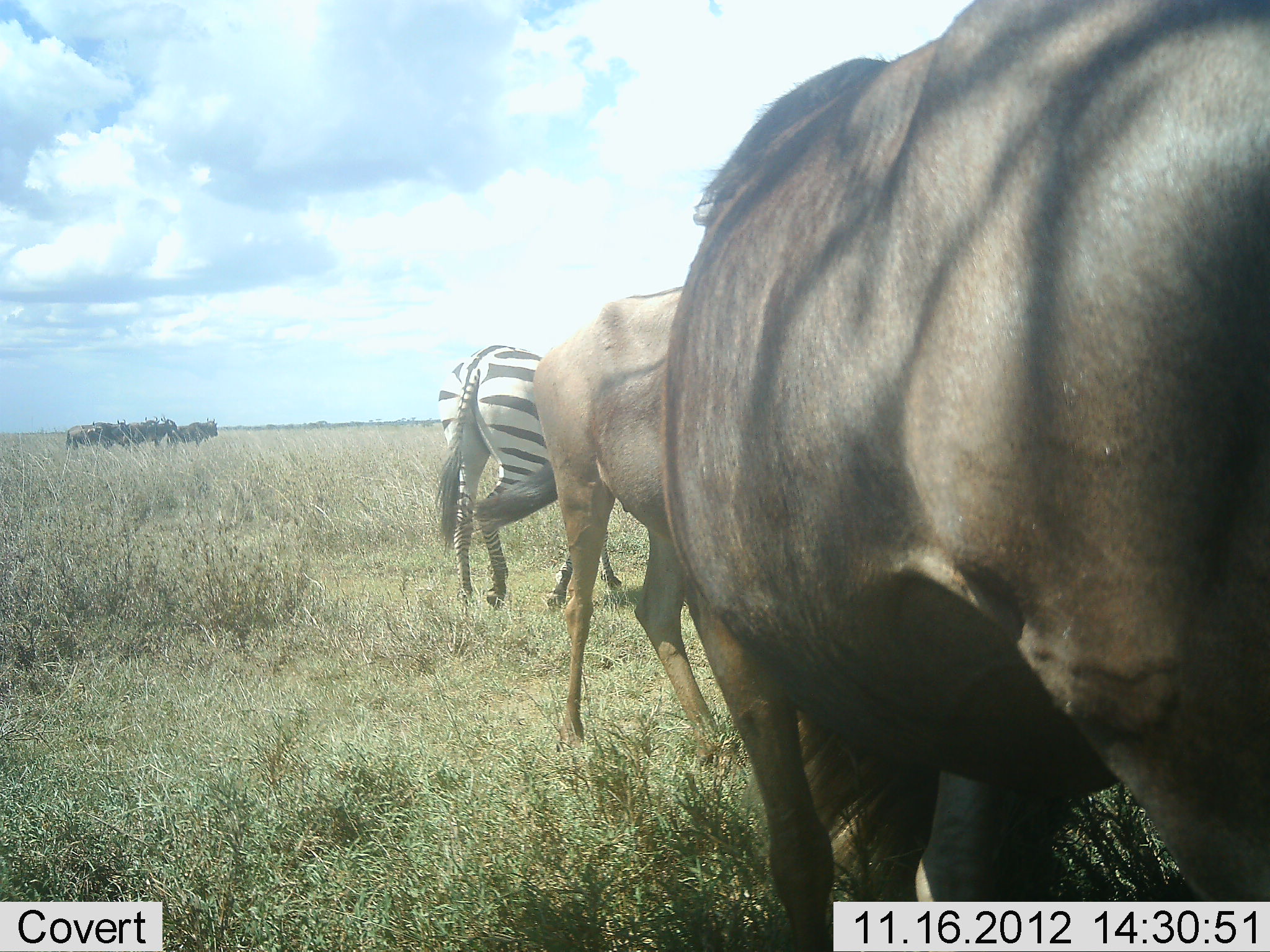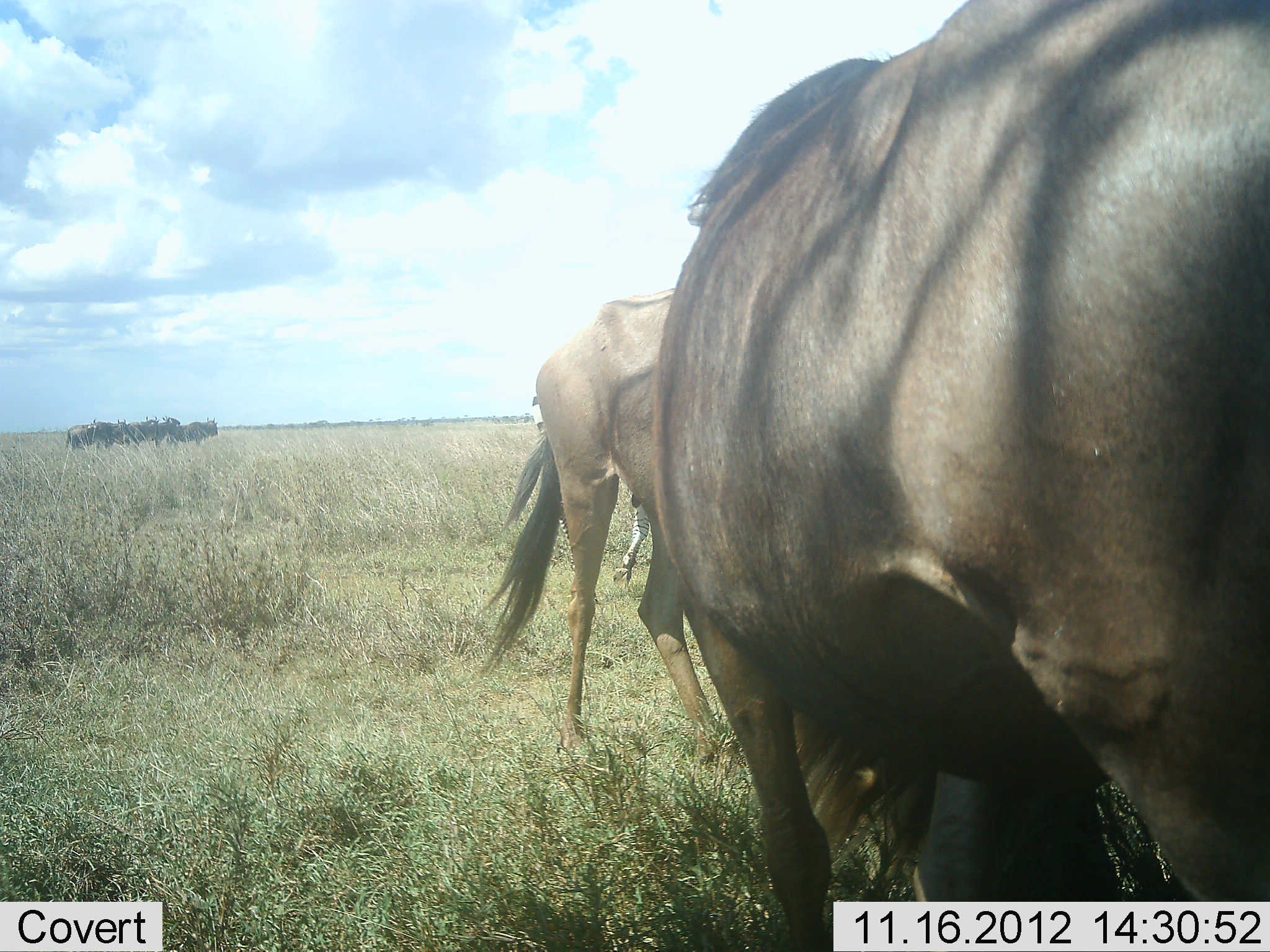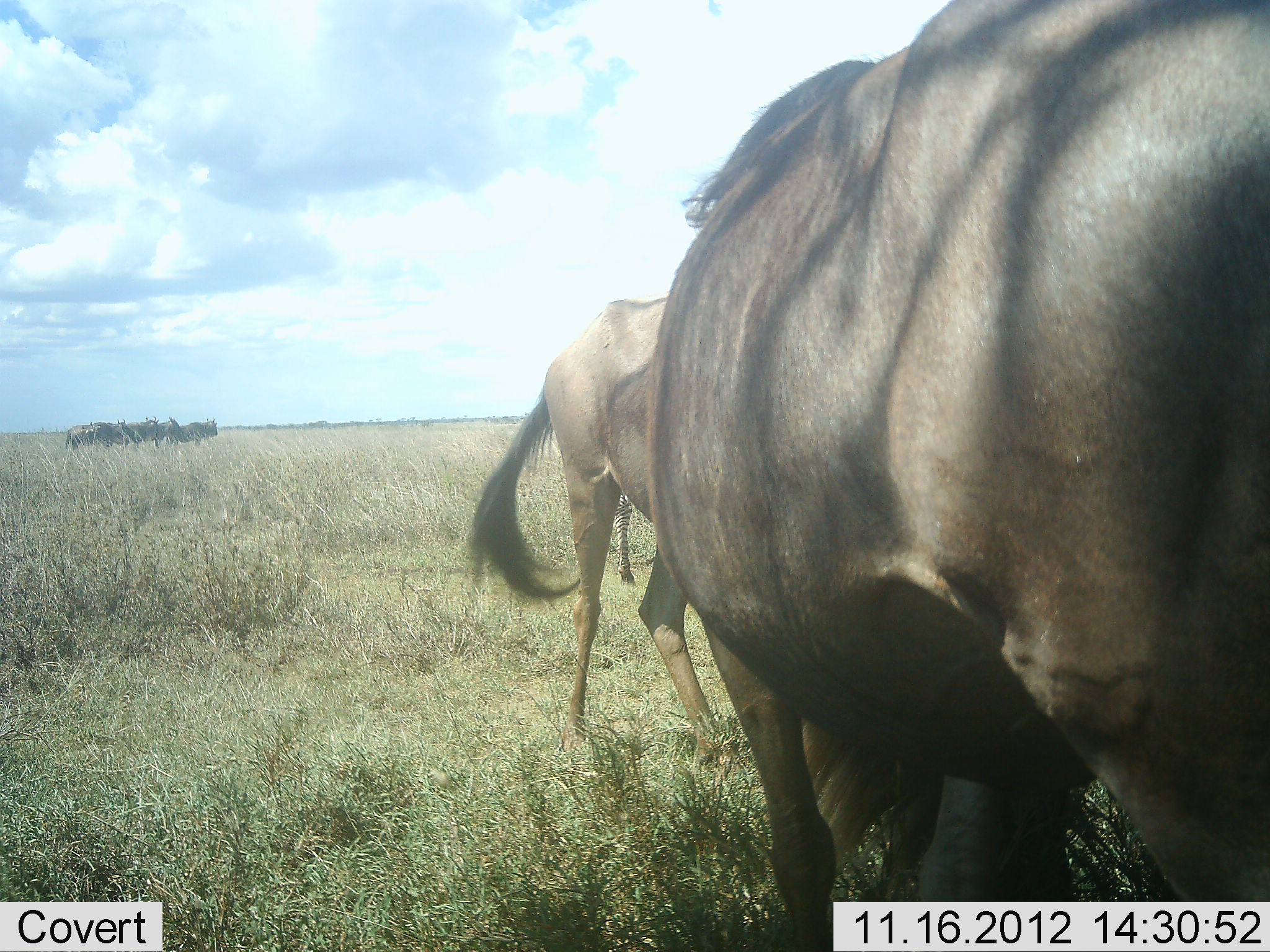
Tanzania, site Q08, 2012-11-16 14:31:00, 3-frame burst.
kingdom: Animalia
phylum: Chordata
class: Mammalia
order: Artiodactyla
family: Bovidae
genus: Connochaetes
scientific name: Connochaetes taurinus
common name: blue wildebeest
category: wildebeest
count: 6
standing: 92%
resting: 0%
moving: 8%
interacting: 8%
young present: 0%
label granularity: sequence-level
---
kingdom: Animalia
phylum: Chordata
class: Mammalia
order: Perissodactyla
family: Equidae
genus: Equus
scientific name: Equus quagga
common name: plains zebra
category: zebra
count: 1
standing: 8%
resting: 0%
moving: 92%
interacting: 0%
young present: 0%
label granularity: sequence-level